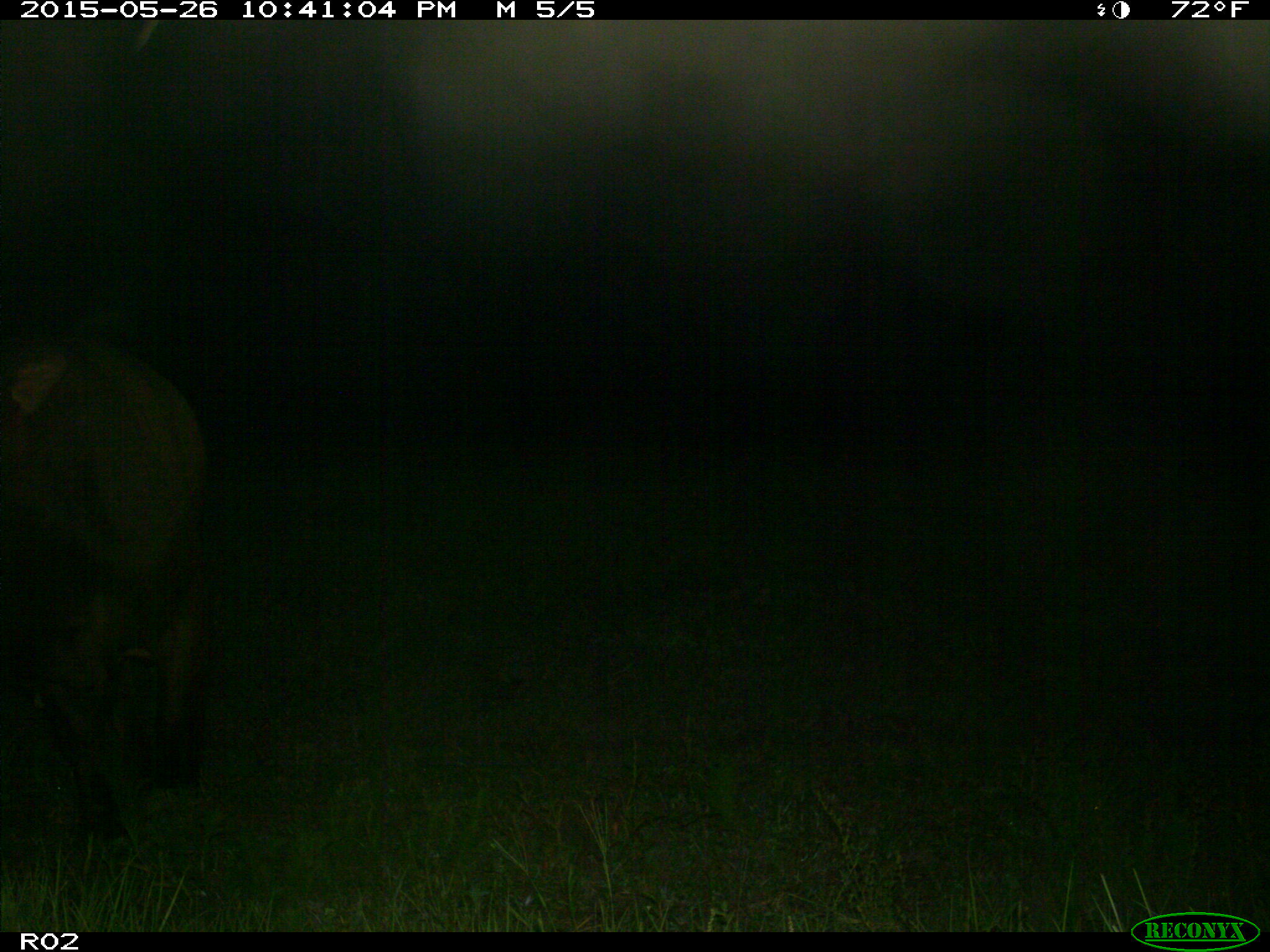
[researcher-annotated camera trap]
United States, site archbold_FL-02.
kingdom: Animalia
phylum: Chordata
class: Mammalia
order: Artiodactyla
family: Bovidae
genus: Bos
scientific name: Bos taurus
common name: domestic cow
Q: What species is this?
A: Bos taurus (domestic cow).